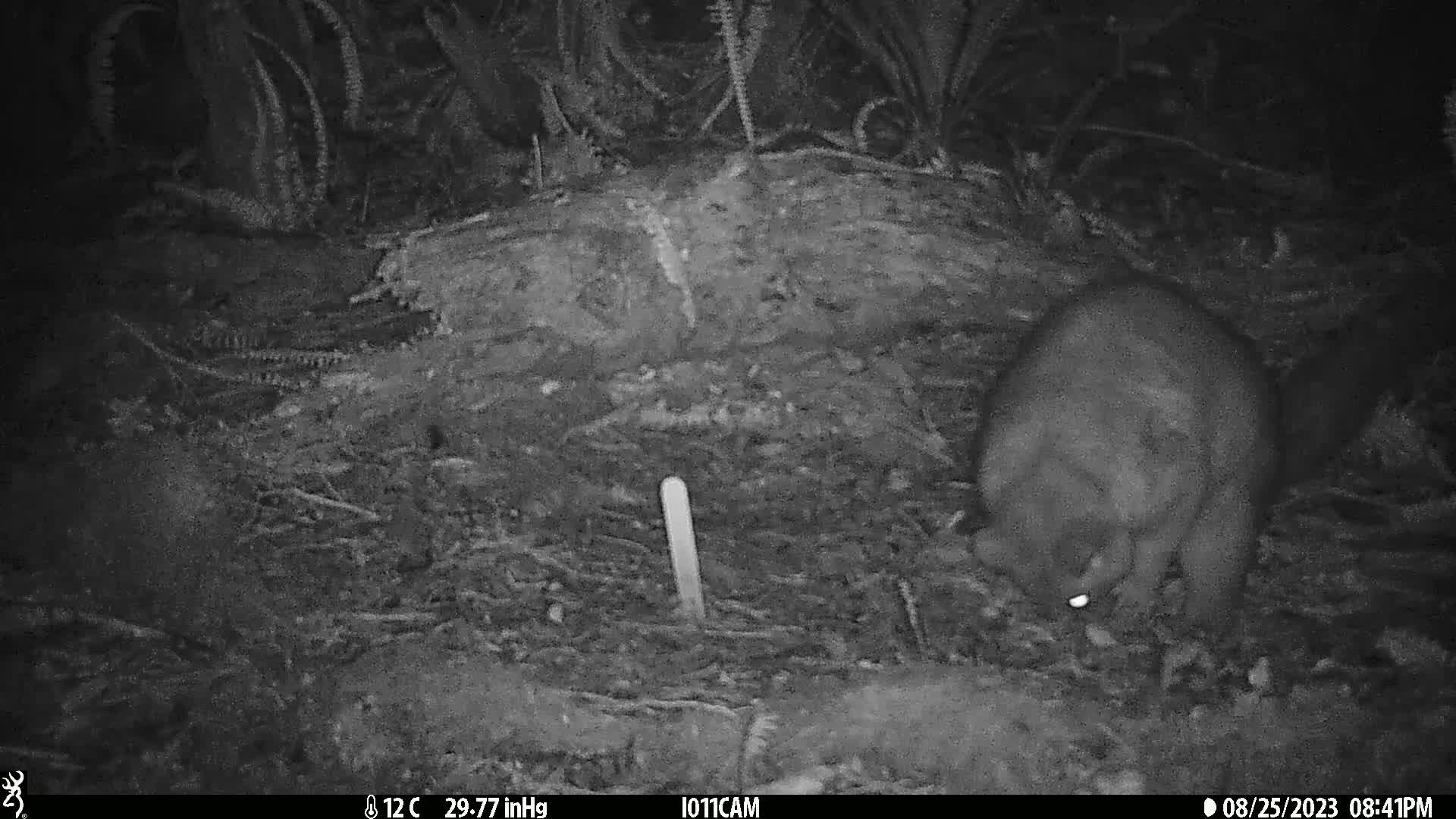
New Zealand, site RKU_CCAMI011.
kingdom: Animalia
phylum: Chordata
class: Mammalia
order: Diprotodontia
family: Phalangeridae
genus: Trichosurus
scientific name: Trichosurus vulpecula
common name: common brushtail possum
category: possum